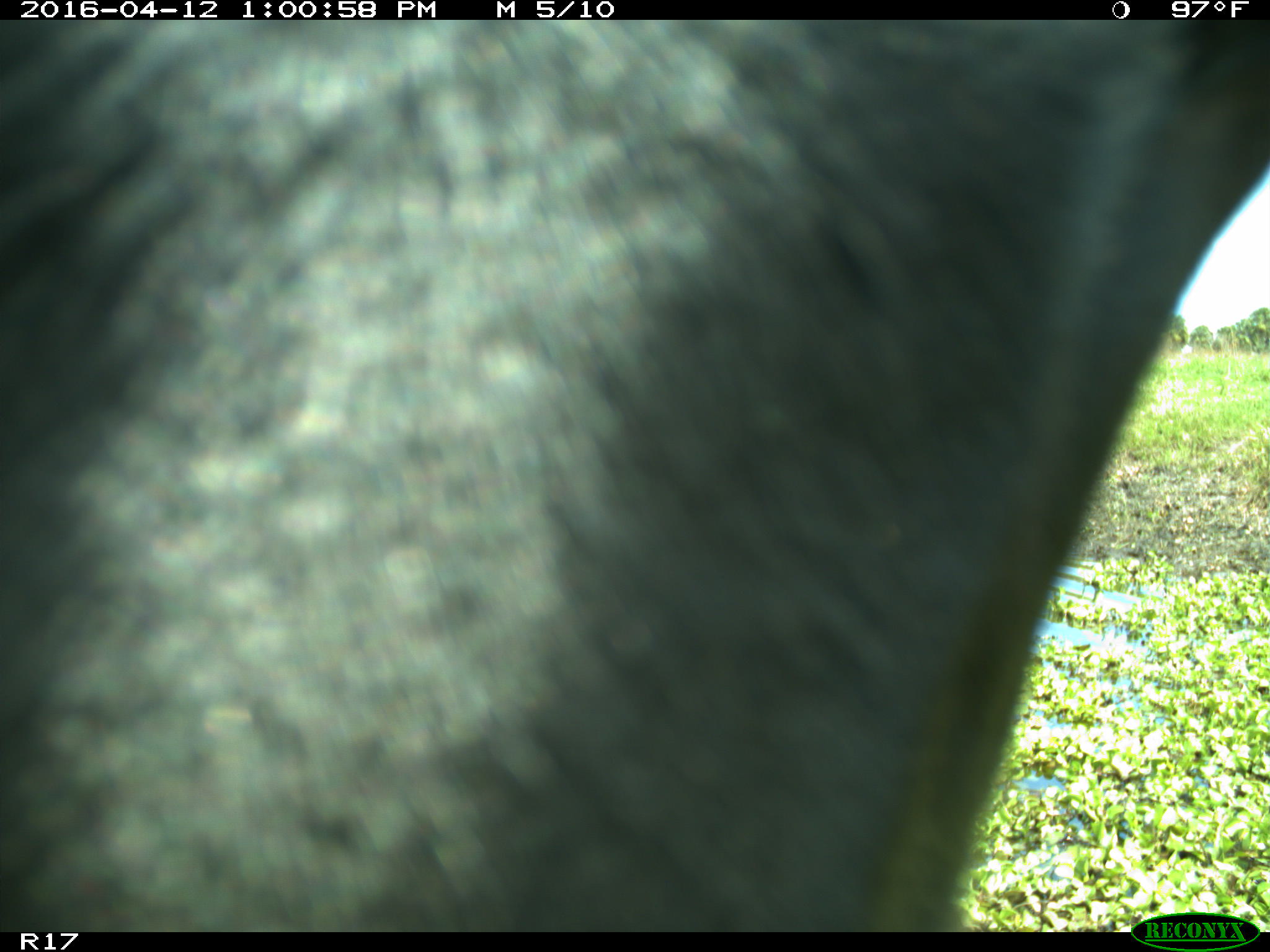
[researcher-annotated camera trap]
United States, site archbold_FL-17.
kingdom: Animalia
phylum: Chordata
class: Mammalia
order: Artiodactyla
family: Bovidae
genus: Bos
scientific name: Bos taurus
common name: domestic cow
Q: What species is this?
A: Bos taurus (domestic cow).